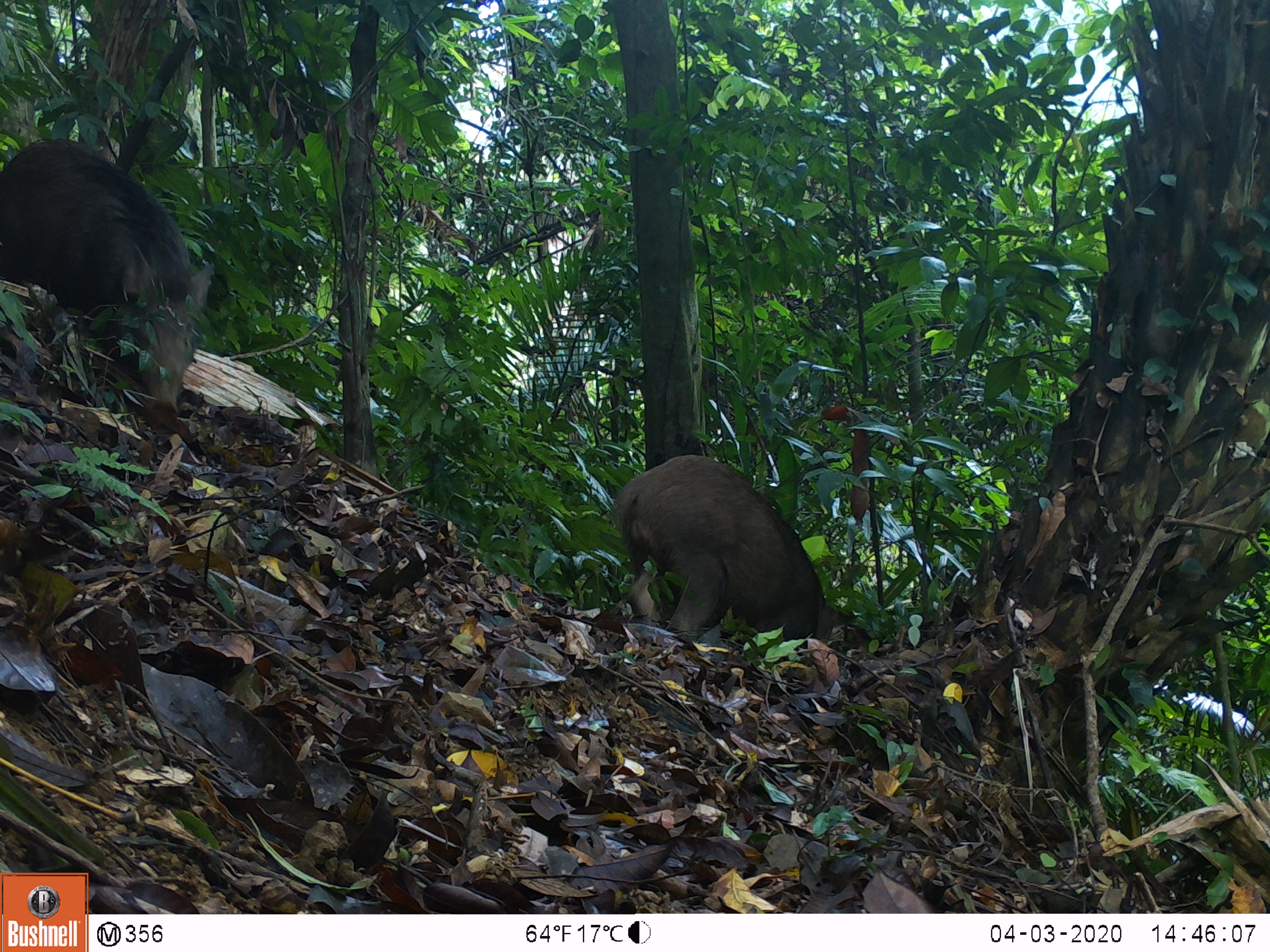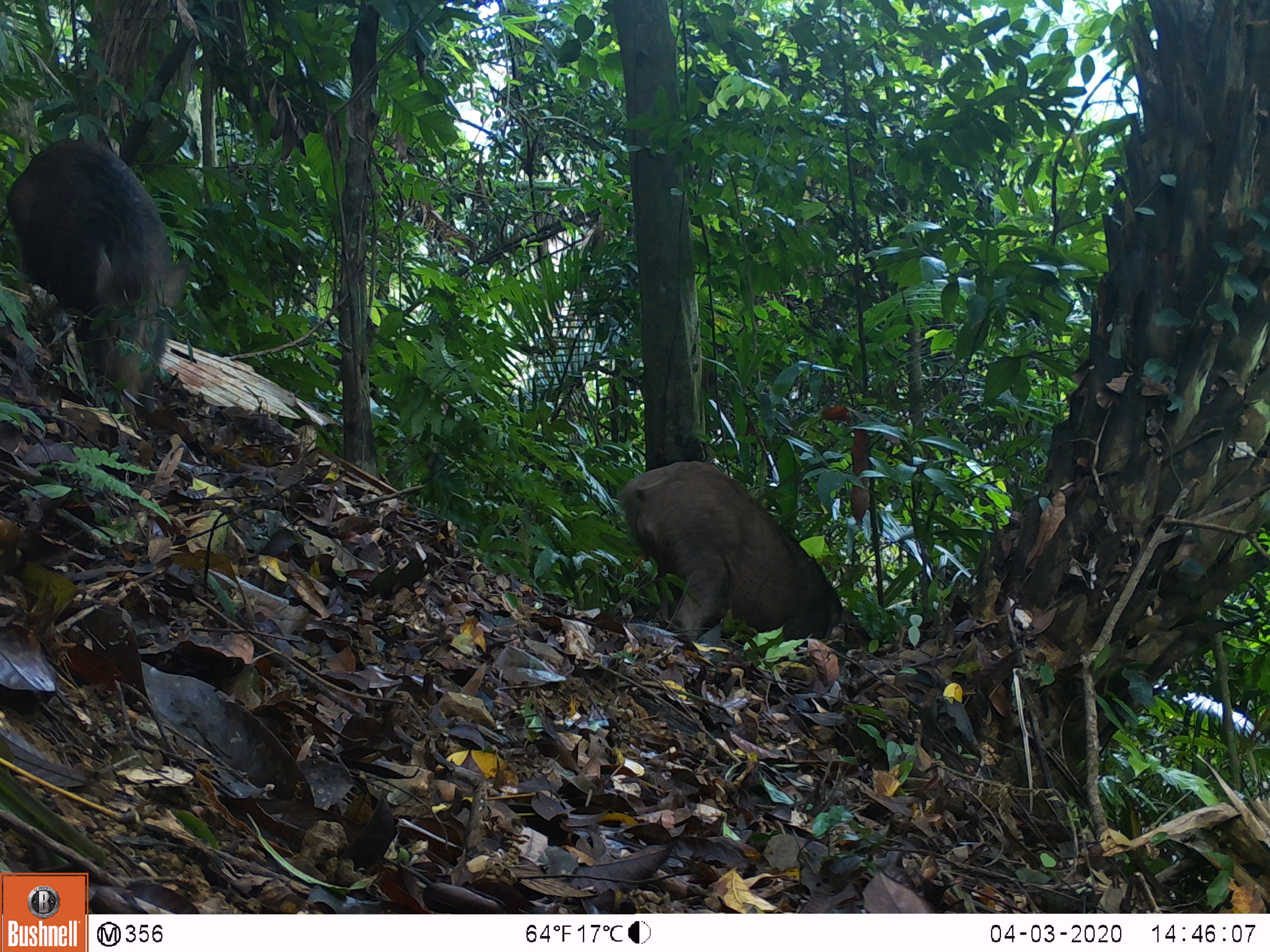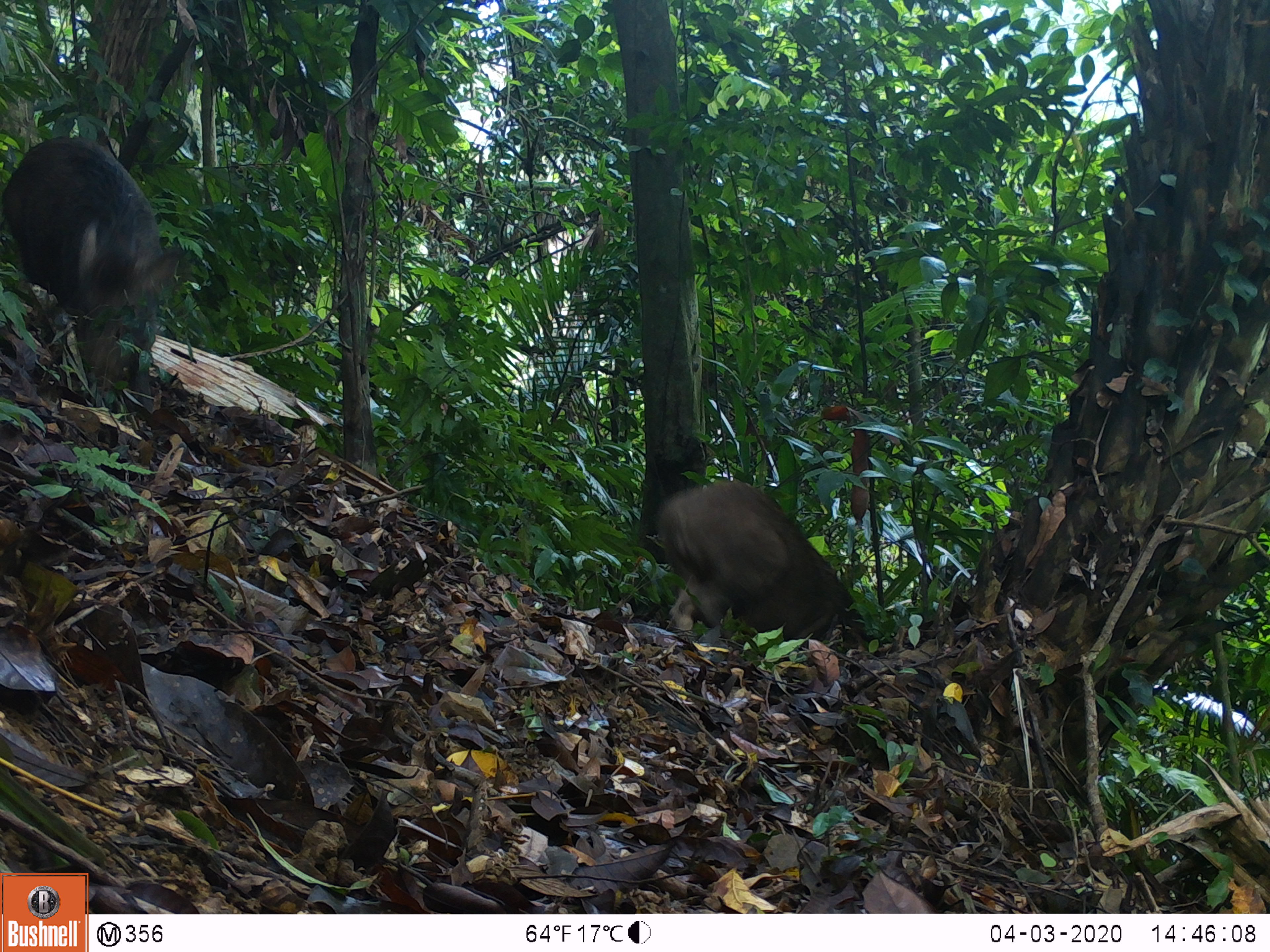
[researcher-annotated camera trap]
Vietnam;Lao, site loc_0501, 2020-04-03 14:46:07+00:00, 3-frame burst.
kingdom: Animalia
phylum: Chordata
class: Mammalia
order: Artiodactyla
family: Suidae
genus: Sus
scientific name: Sus scrofa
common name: eurasian wild pig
Eurasian wild pig (Sus scrofa). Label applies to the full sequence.